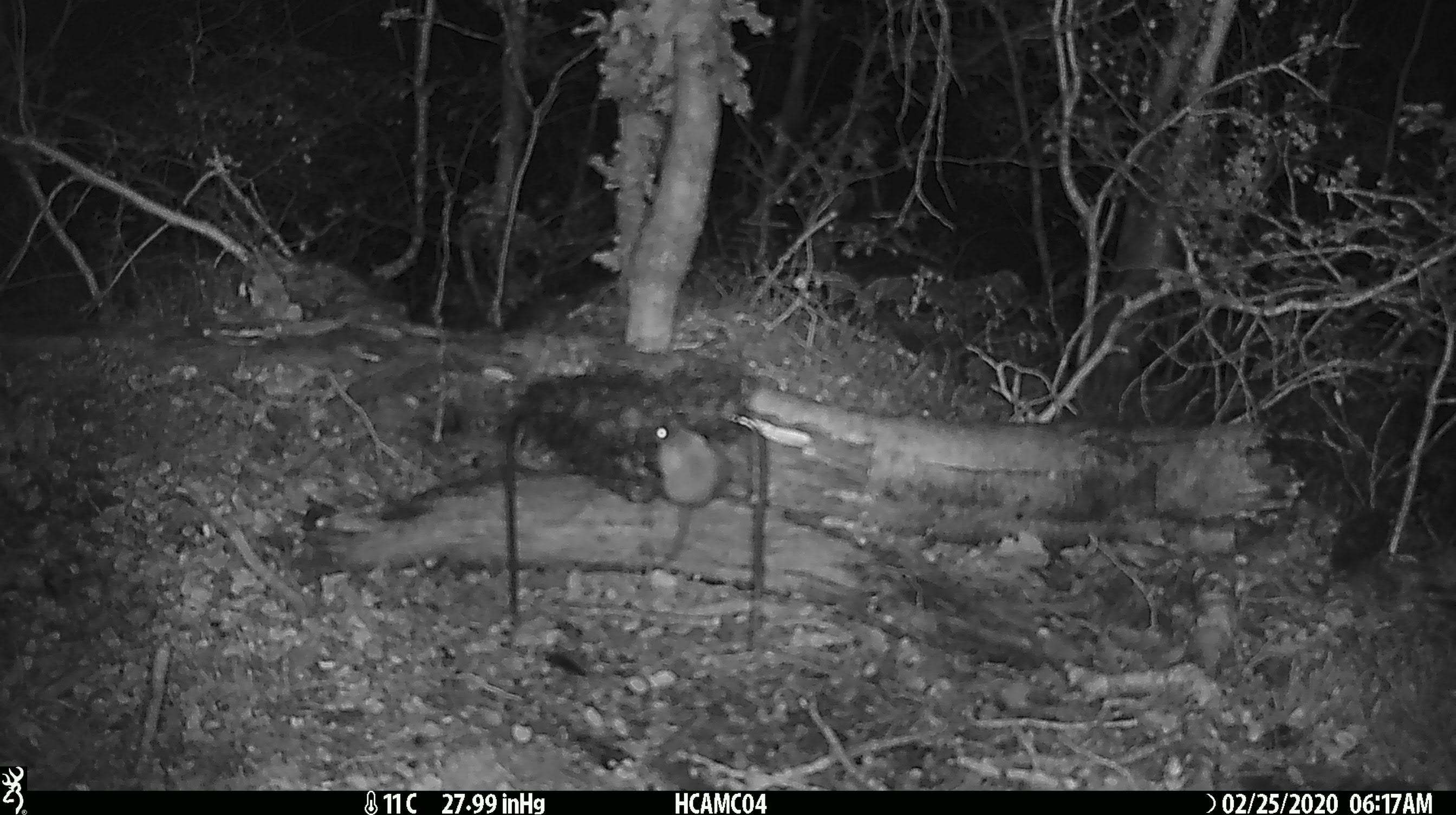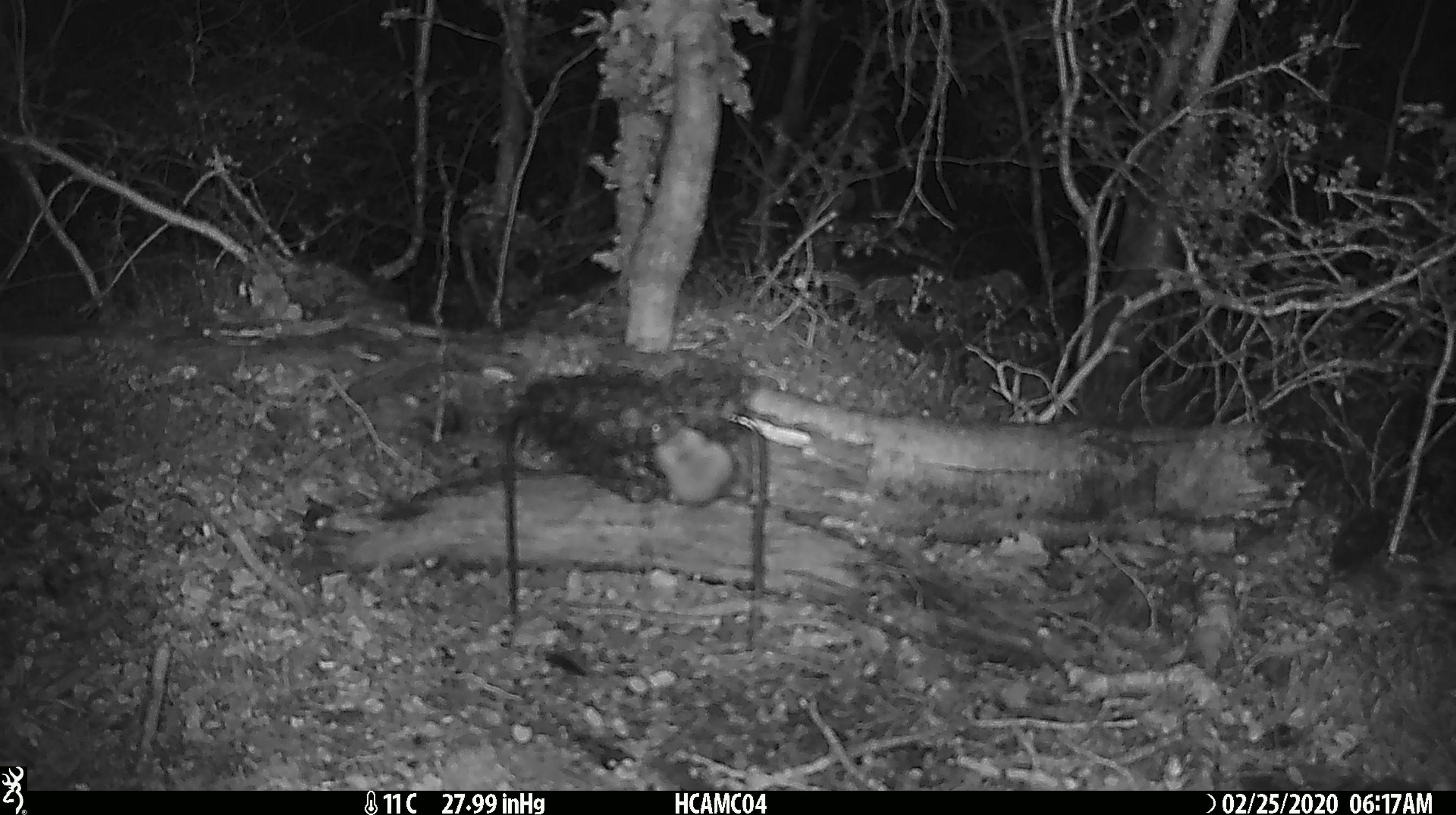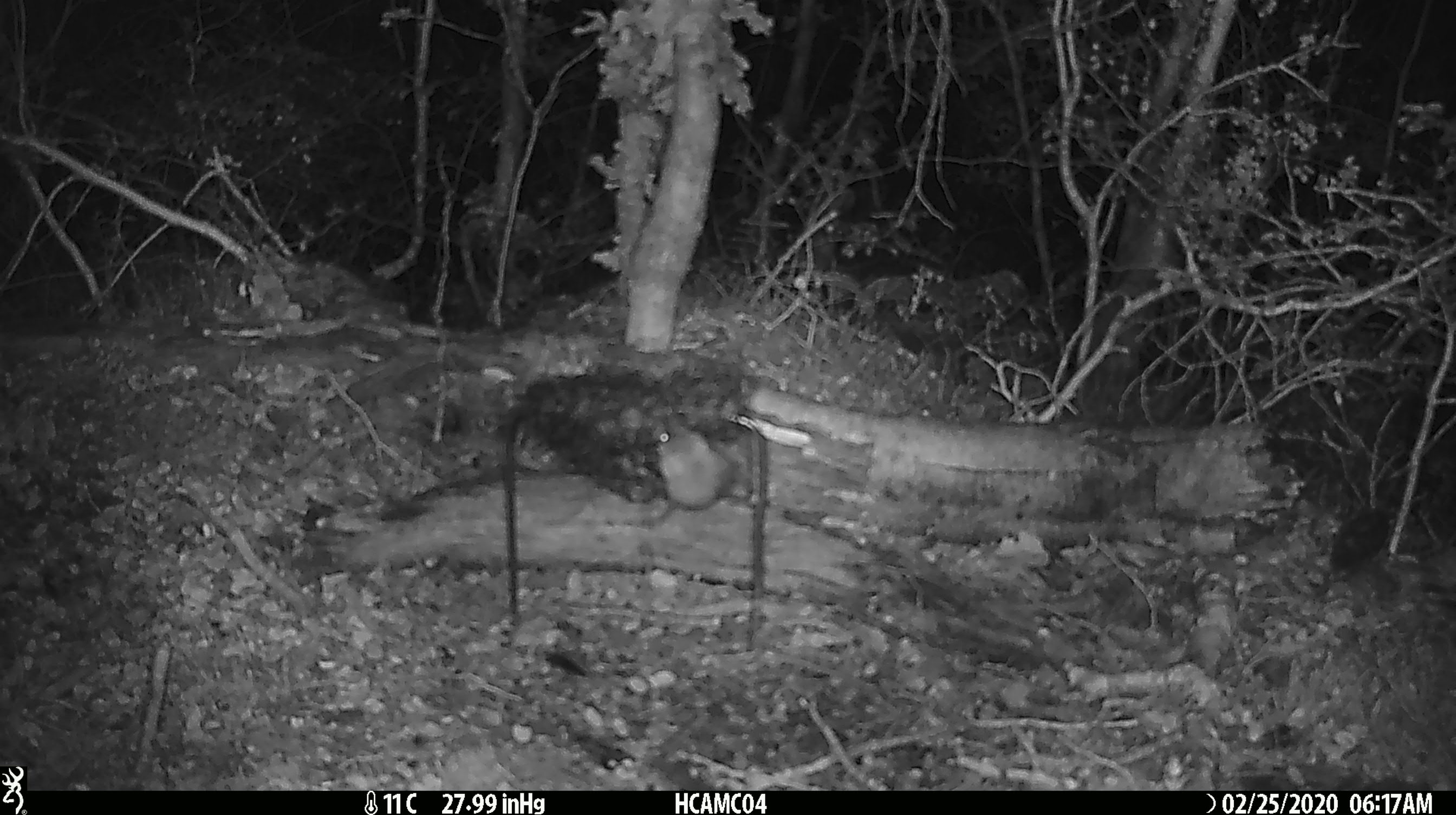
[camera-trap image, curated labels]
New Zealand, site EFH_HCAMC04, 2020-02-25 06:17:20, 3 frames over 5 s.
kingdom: Animalia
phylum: Chordata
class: Mammalia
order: Rodentia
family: Muridae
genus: Mus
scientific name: Mus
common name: mouse